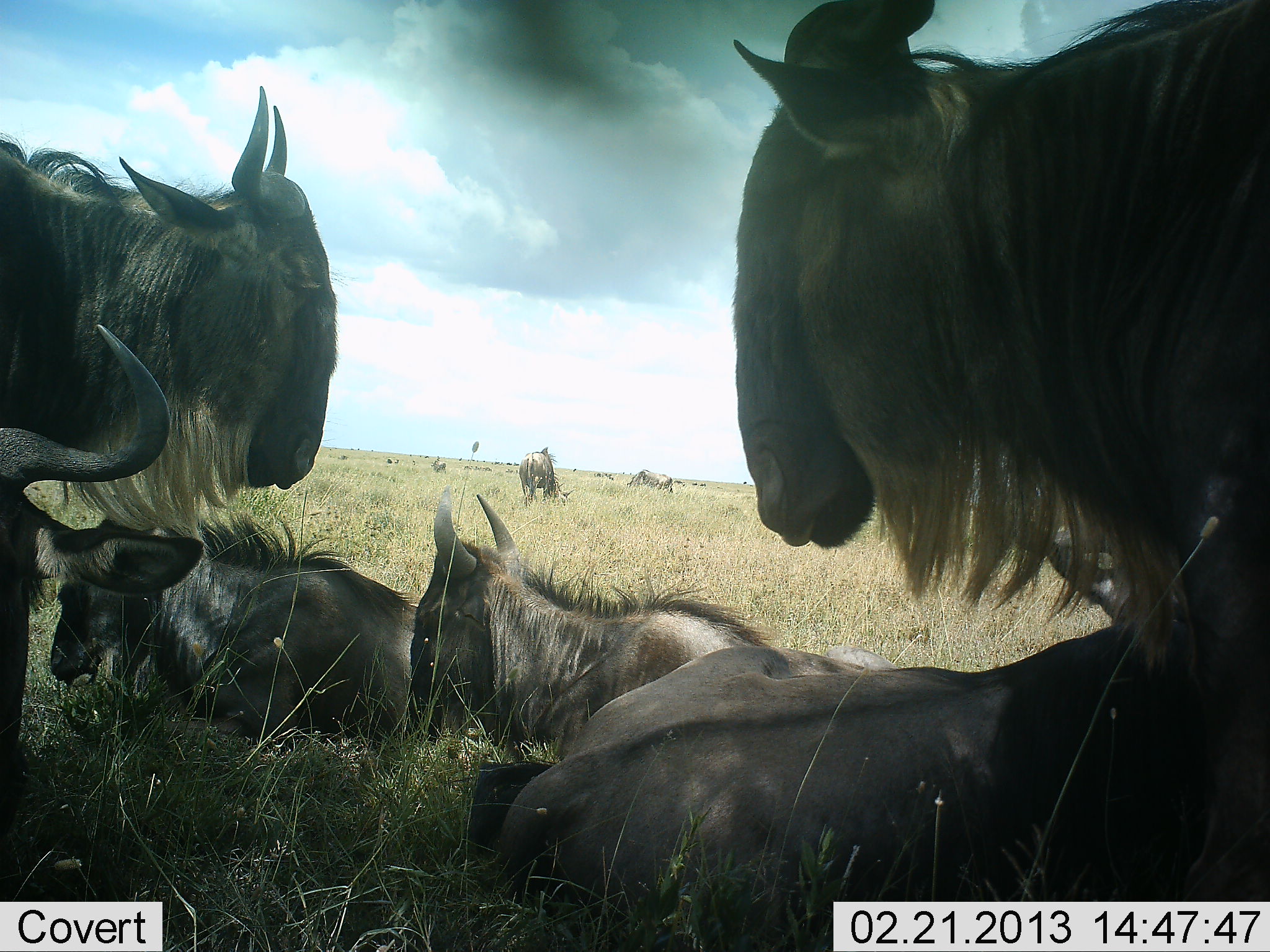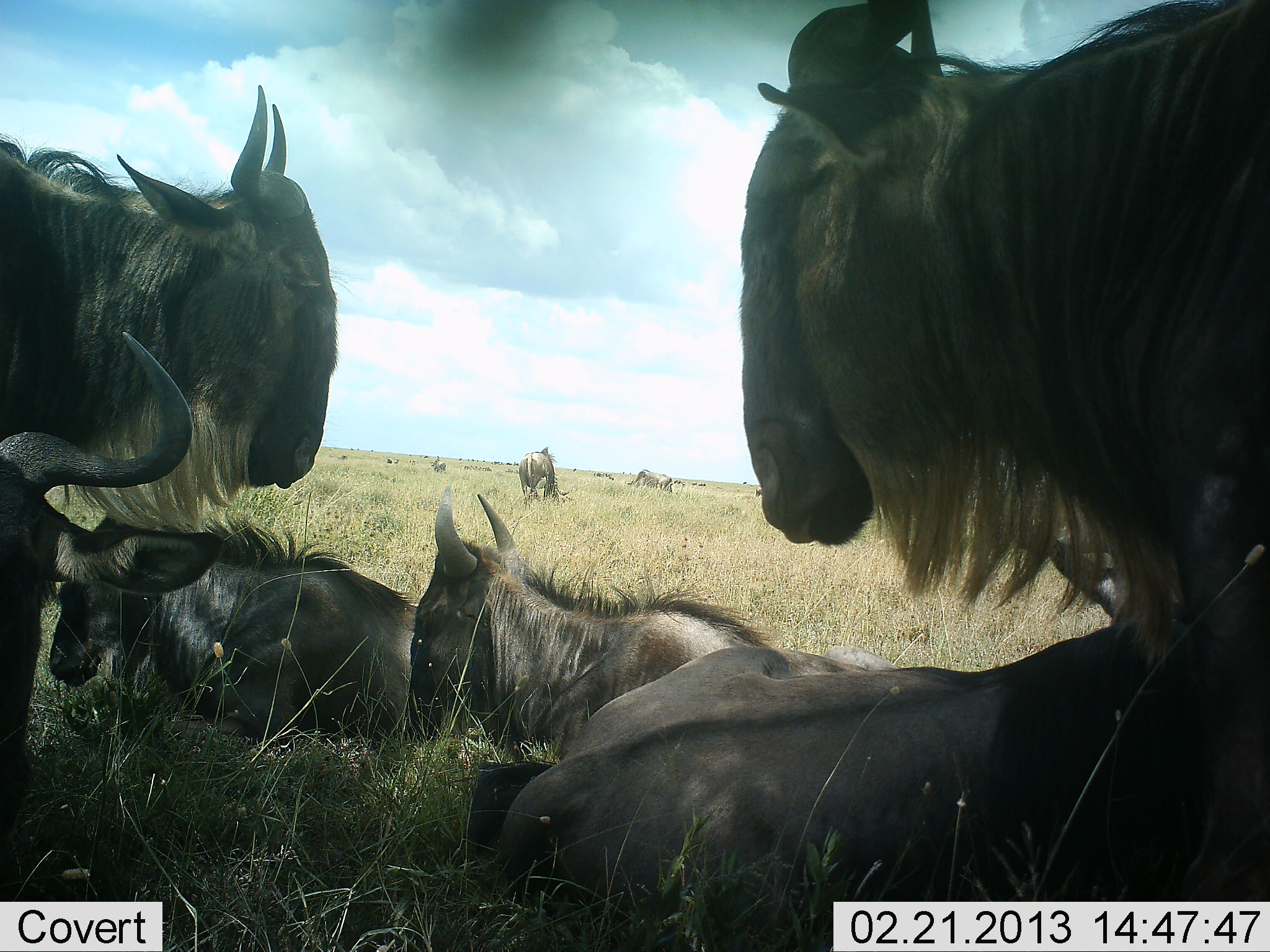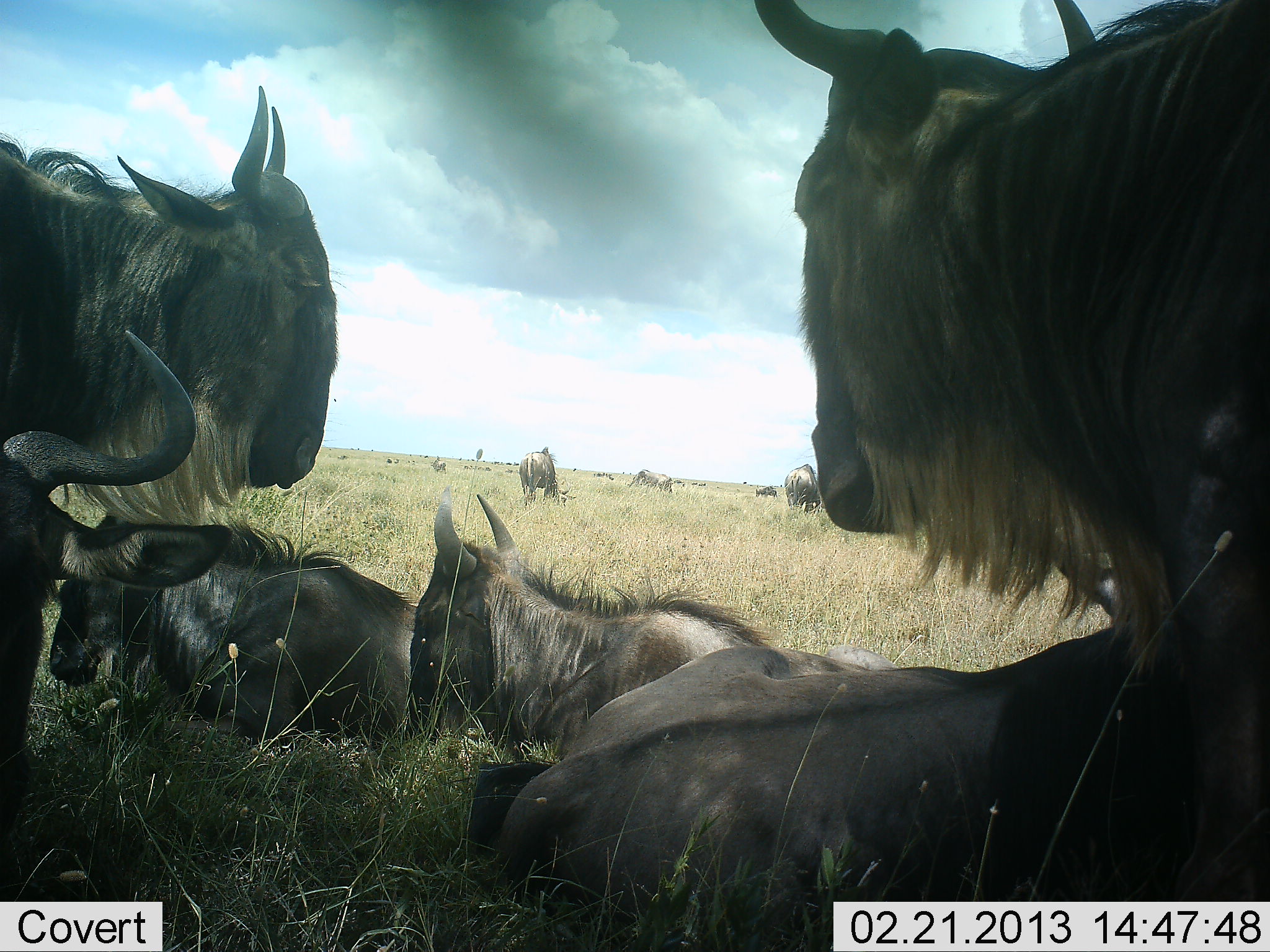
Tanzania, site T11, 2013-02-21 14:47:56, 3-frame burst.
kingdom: Animalia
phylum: Chordata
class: Mammalia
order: Artiodactyla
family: Bovidae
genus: Connochaetes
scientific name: Connochaetes taurinus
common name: blue wildebeest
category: wildebeest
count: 9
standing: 64%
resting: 91%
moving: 9%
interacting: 5%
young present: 0%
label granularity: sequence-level